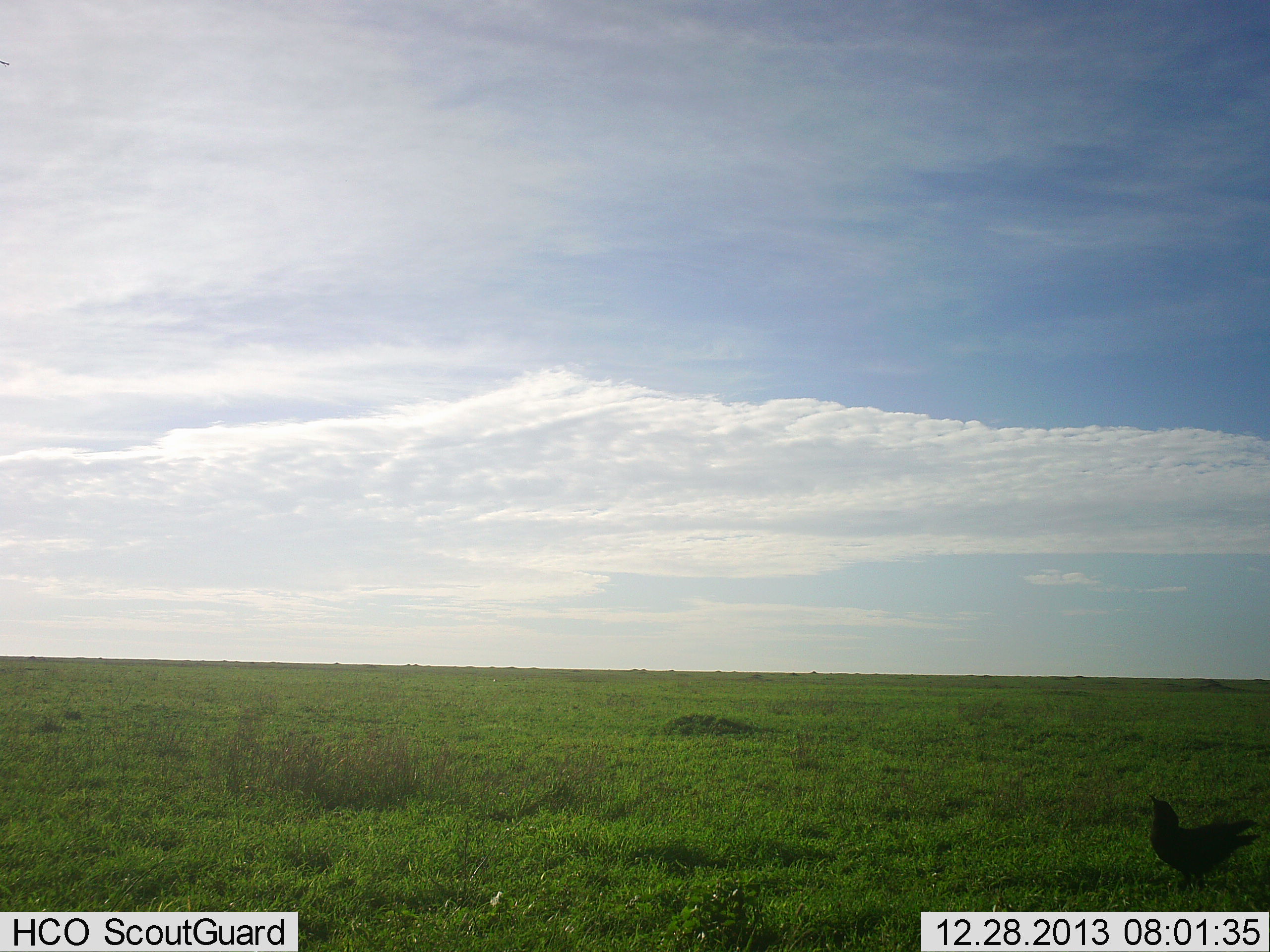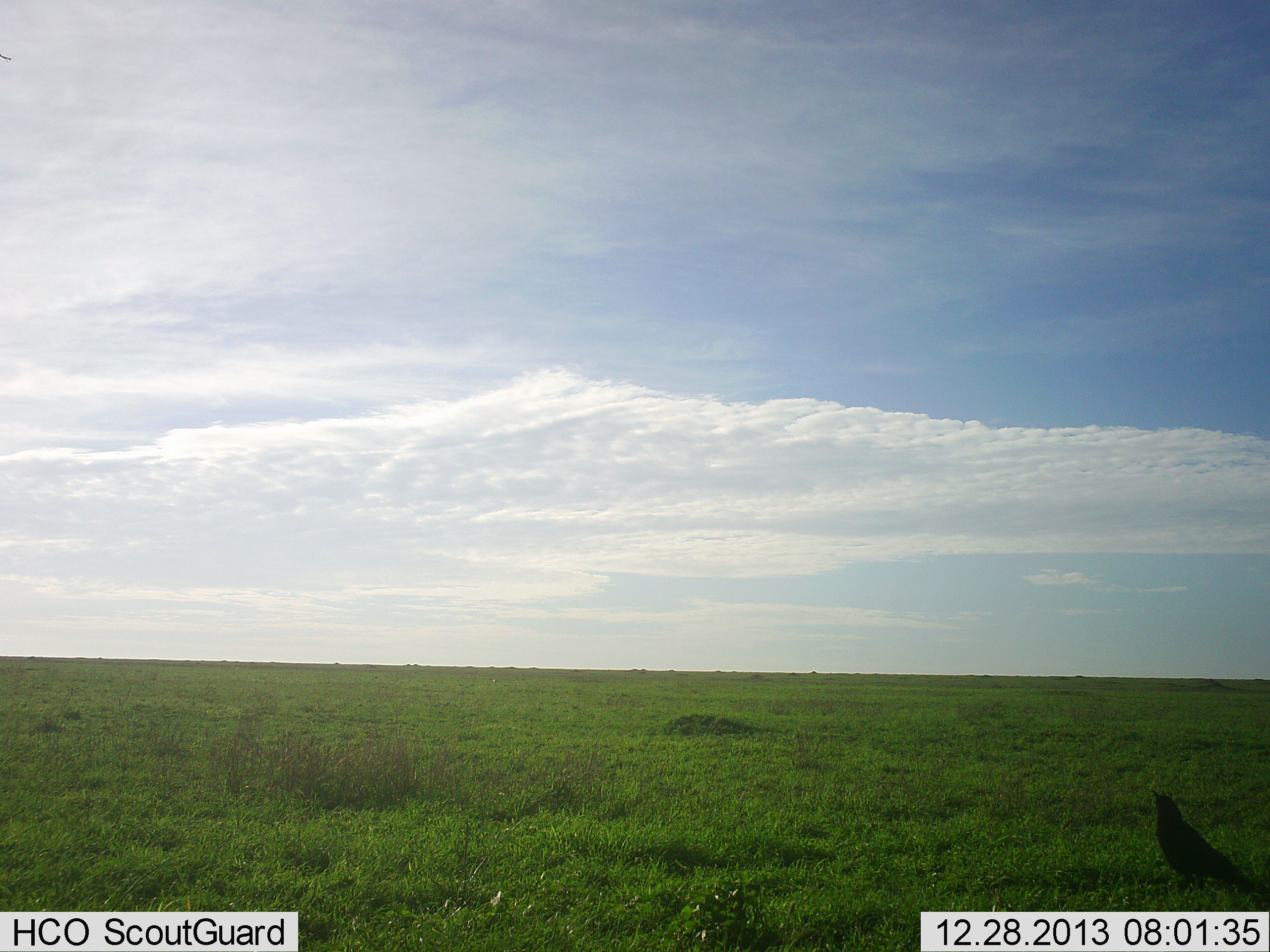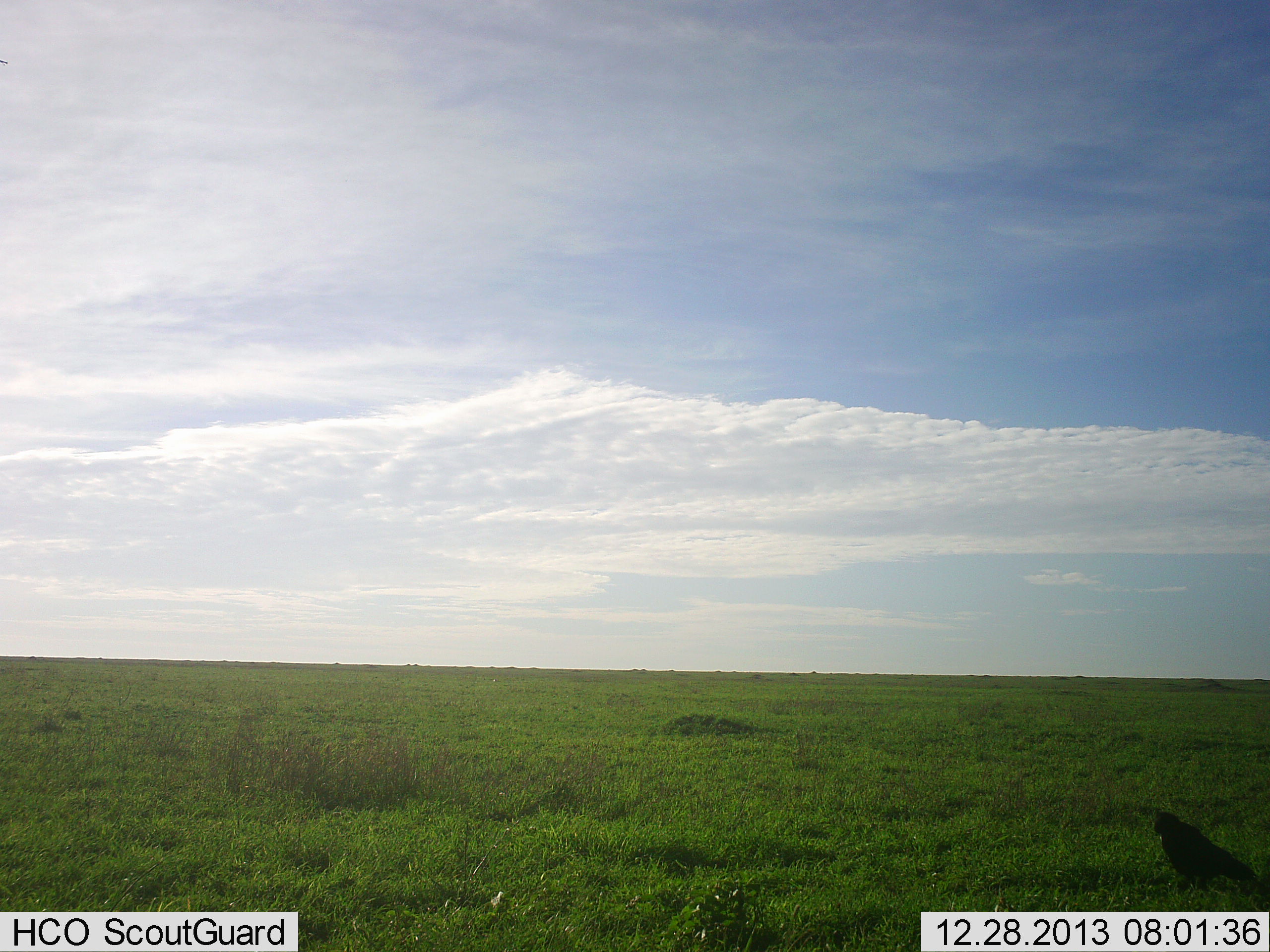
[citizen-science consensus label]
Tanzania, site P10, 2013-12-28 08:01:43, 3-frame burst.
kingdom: Animalia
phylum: Chordata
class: Aves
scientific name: Aves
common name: bird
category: otherbird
Otherbird (bird) (Aves), count 1. Behavior (volunteer vote fractions): standing 80%, resting 20%, moving 0%, interacting 0%. Young present (vote fraction): 0%. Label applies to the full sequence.